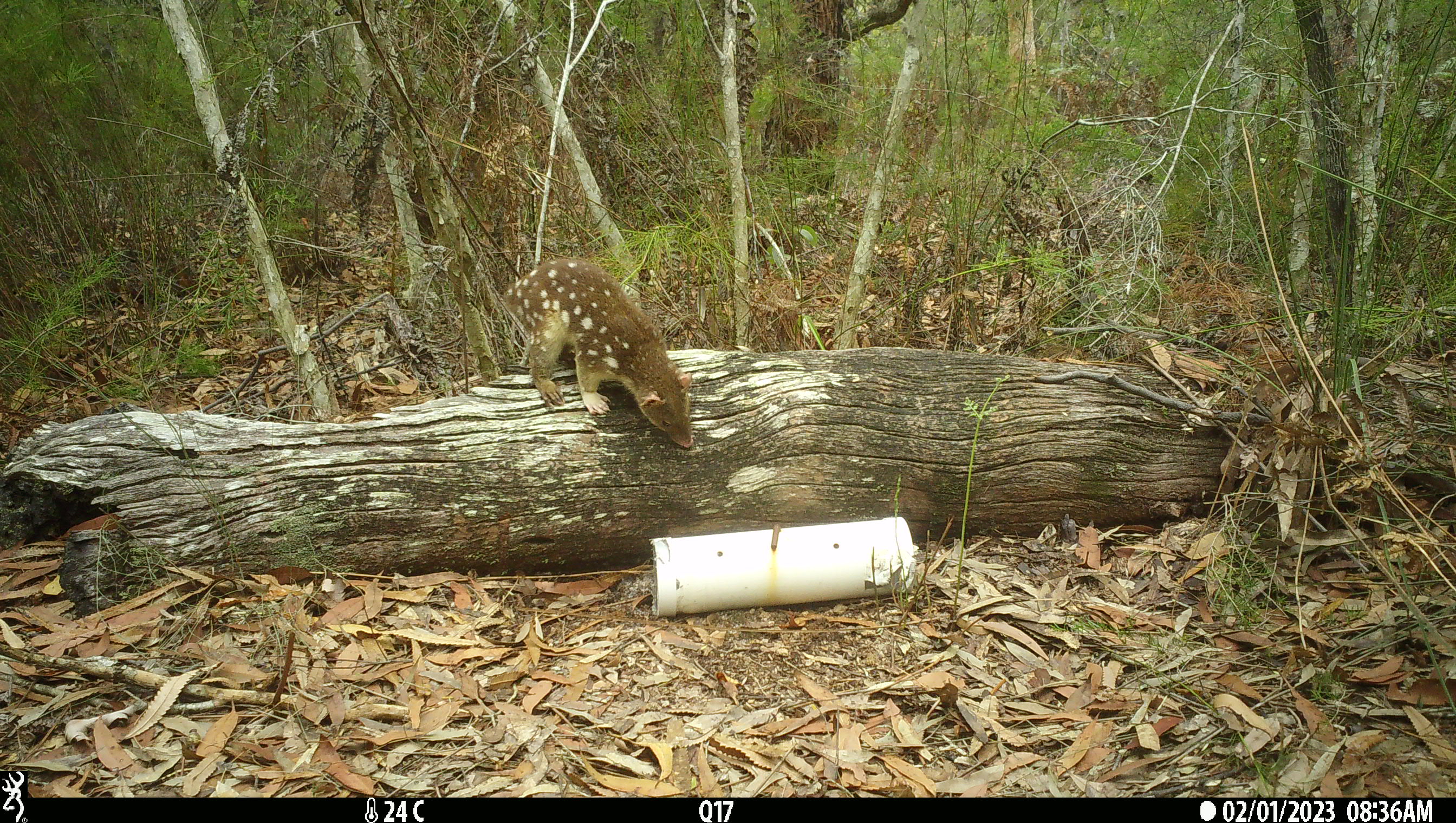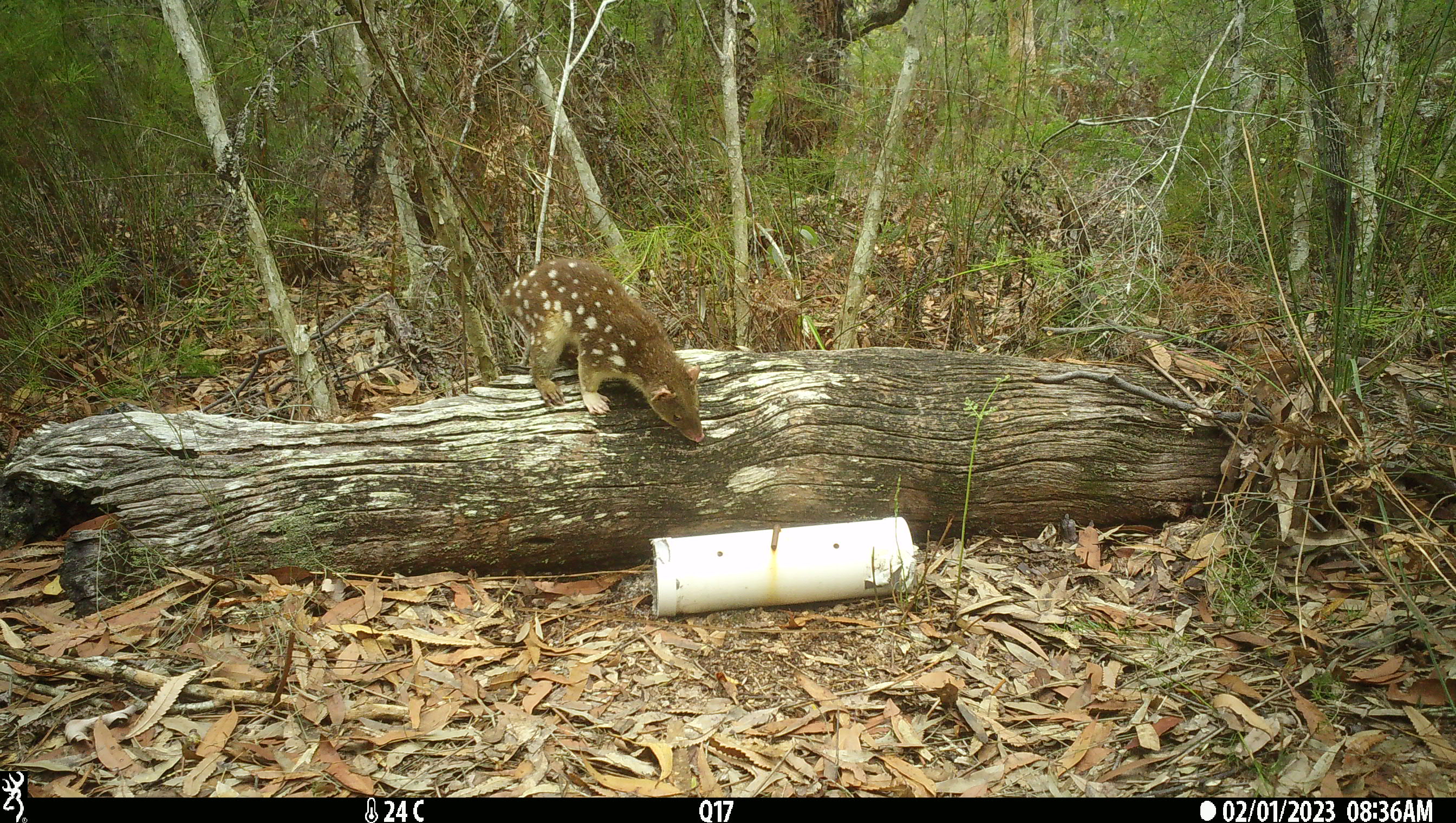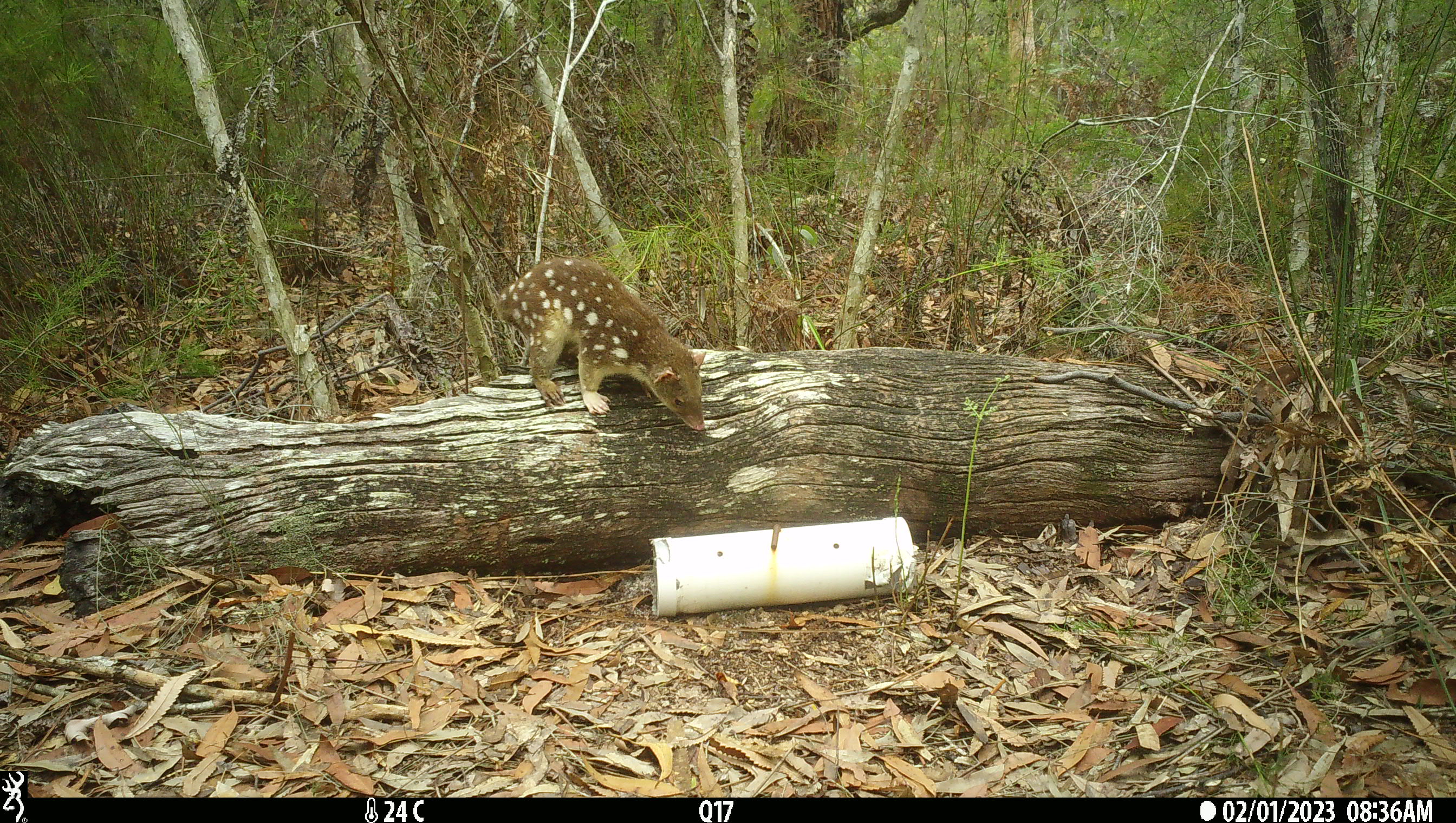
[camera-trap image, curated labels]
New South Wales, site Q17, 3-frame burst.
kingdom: Animalia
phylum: Chordata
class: Mammalia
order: Dasyuromorphia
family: Dasyuridae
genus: Dasyurus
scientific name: Dasyurus maculatus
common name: spotted-tailed quoll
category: quoll